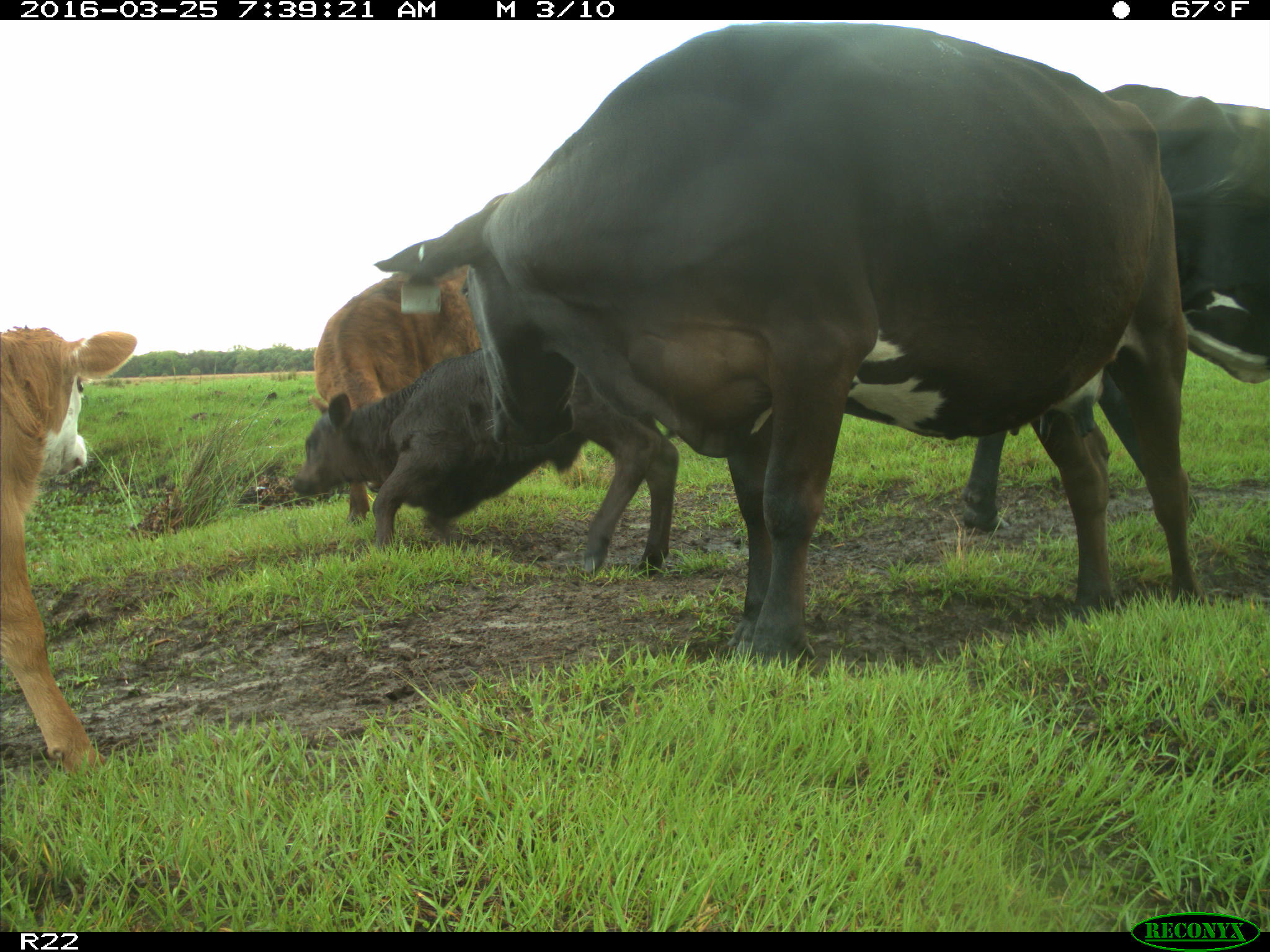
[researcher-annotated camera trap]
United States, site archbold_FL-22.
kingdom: Animalia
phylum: Chordata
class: Mammalia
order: Artiodactyla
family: Bovidae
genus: Bos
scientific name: Bos taurus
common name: domestic cow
Bos taurus (domestic cow).